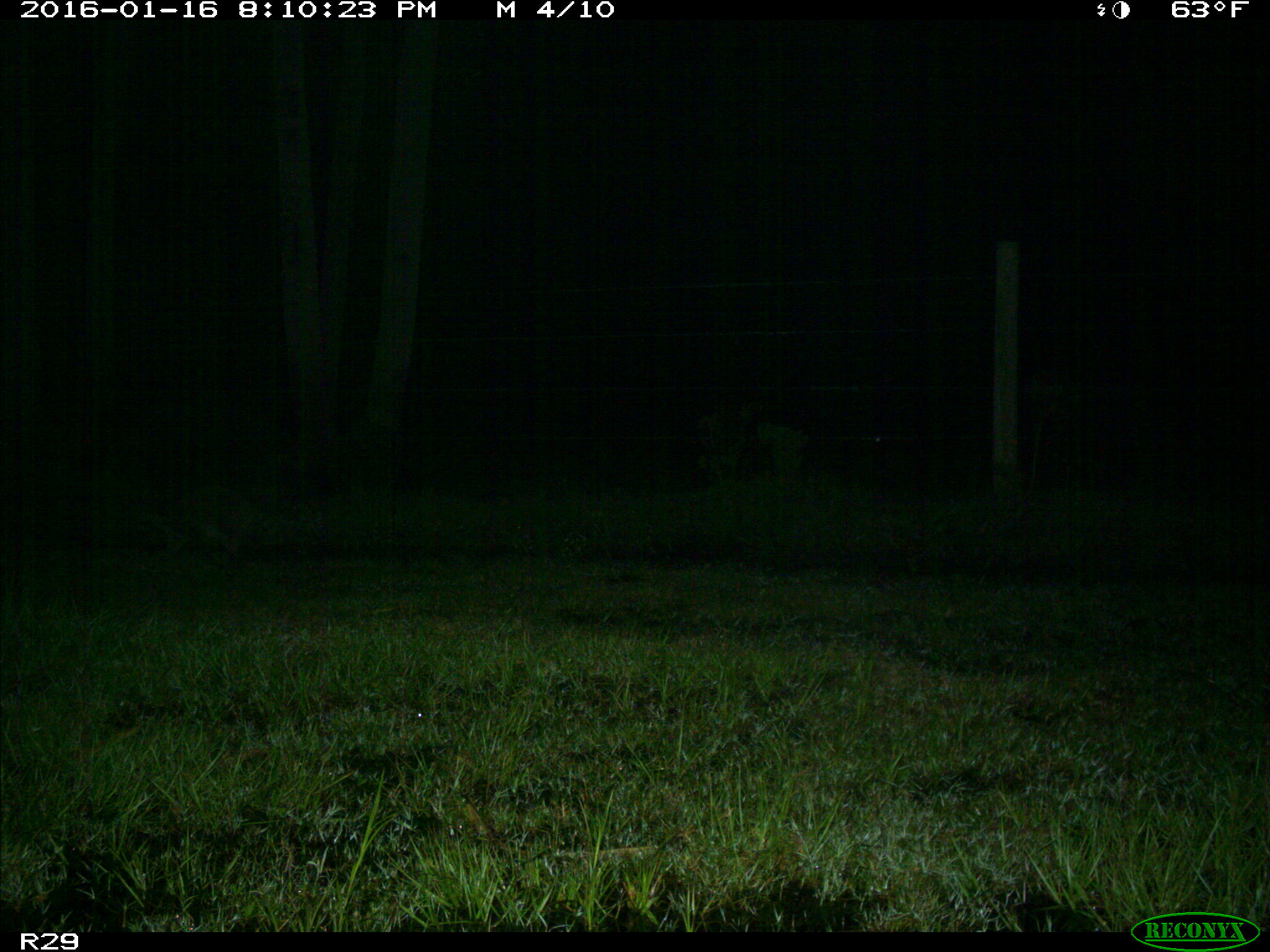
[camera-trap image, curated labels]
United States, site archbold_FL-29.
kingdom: Animalia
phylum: Chordata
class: Mammalia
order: Carnivora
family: Procyonidae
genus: Procyon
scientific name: Procyon lotor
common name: common raccoon